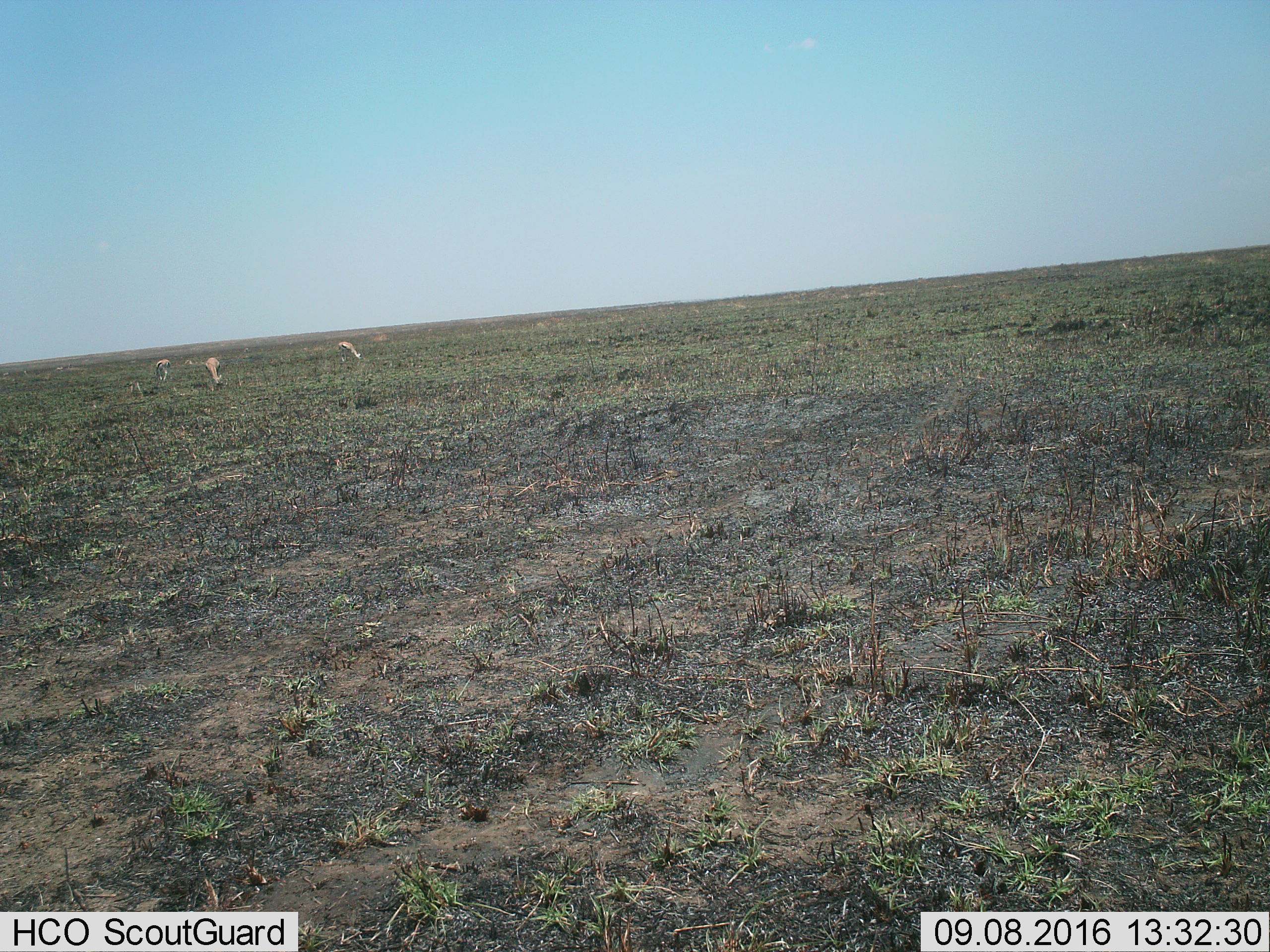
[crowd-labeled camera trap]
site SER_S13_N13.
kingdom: Animalia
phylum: Chordata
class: Mammalia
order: Artiodactyla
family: Bovidae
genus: Eudorcas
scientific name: Eudorcas thomsonii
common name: thomson's gazelle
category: gazellethomsons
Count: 4.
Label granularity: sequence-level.